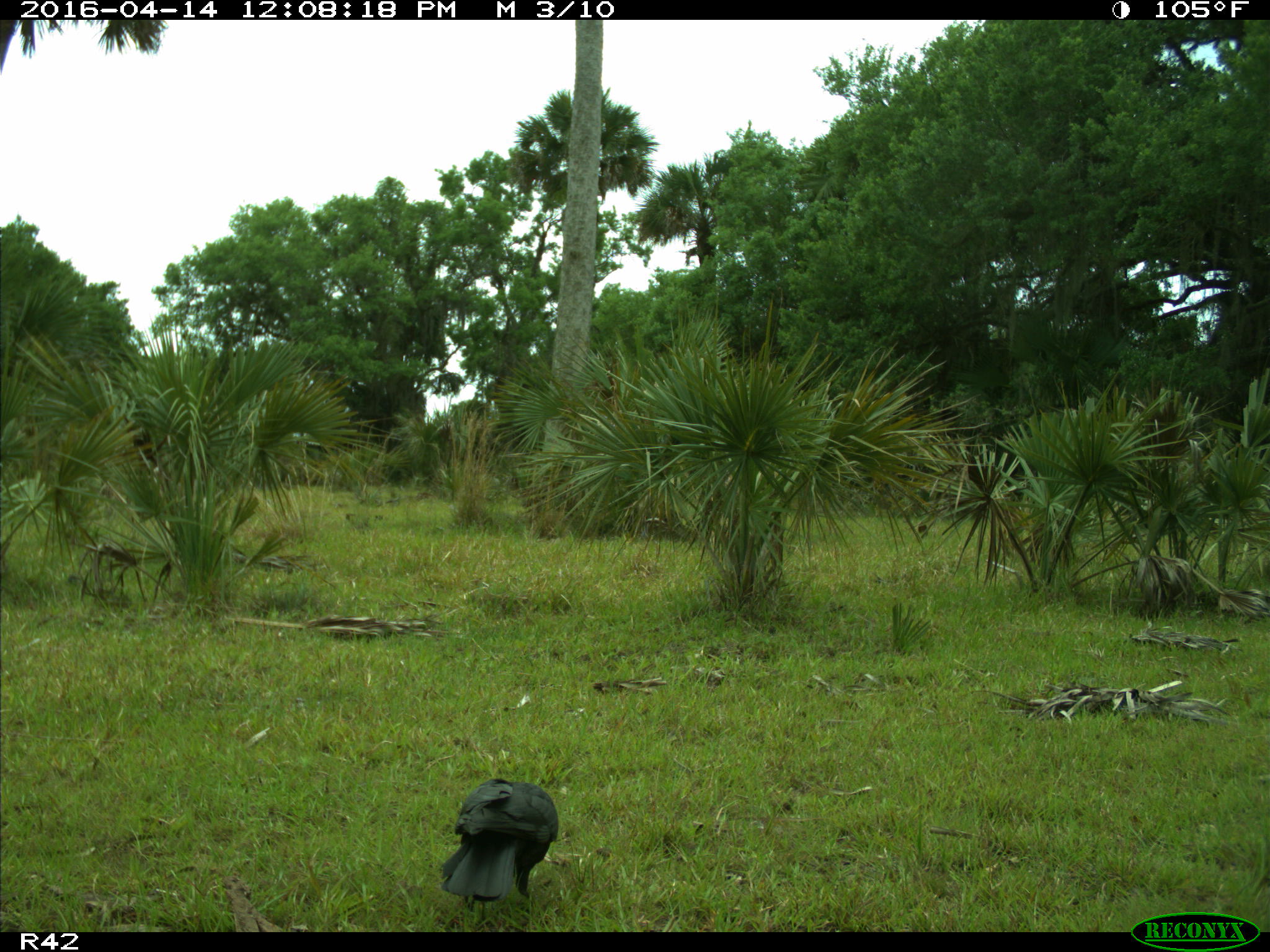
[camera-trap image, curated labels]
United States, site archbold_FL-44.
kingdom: Animalia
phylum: Chordata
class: Aves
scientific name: Aves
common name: birds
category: unidentified bird